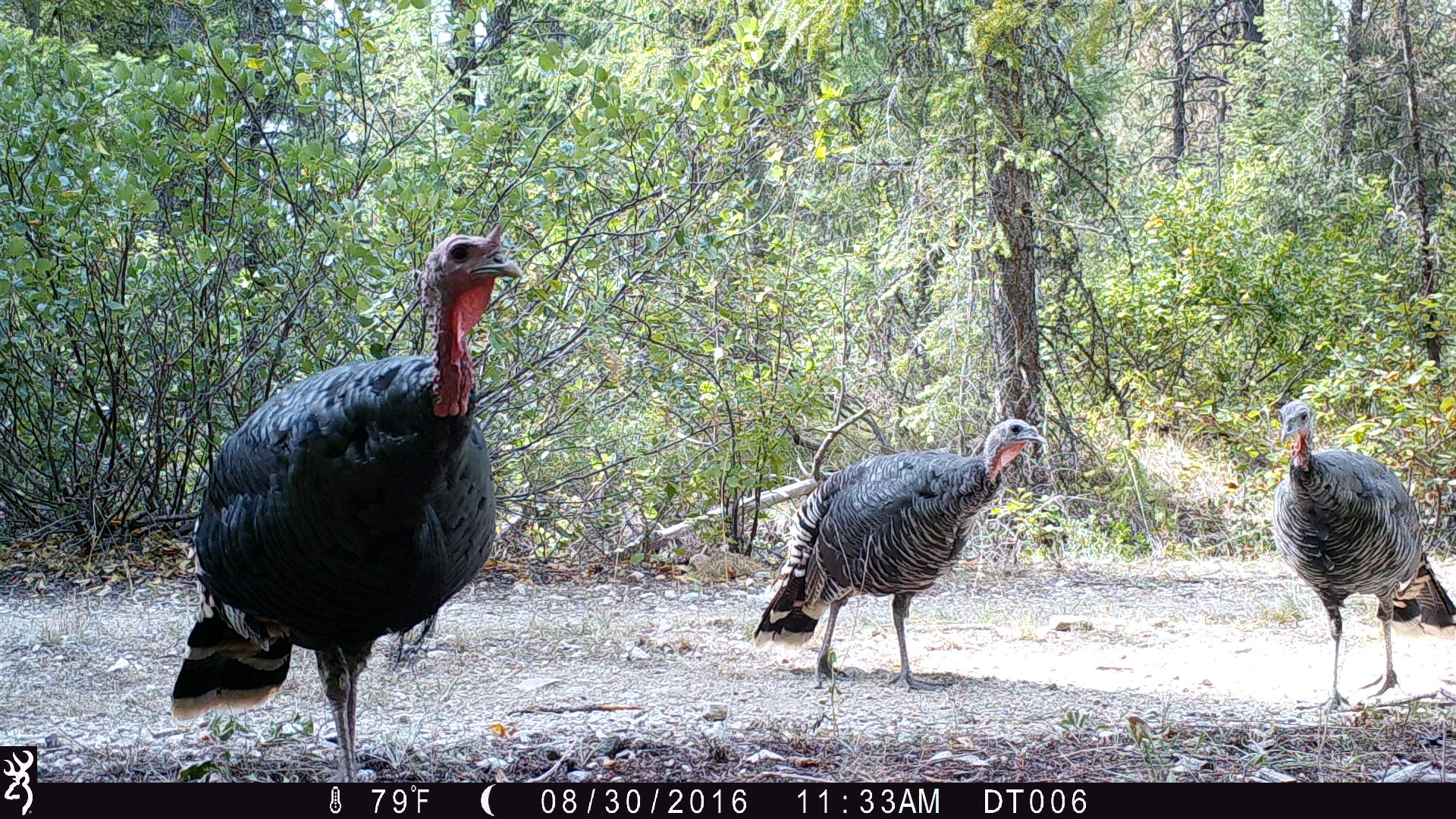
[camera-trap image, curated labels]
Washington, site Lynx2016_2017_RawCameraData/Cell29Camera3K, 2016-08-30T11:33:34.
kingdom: Animalia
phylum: Chordata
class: Aves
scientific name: Aves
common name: birds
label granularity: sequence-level